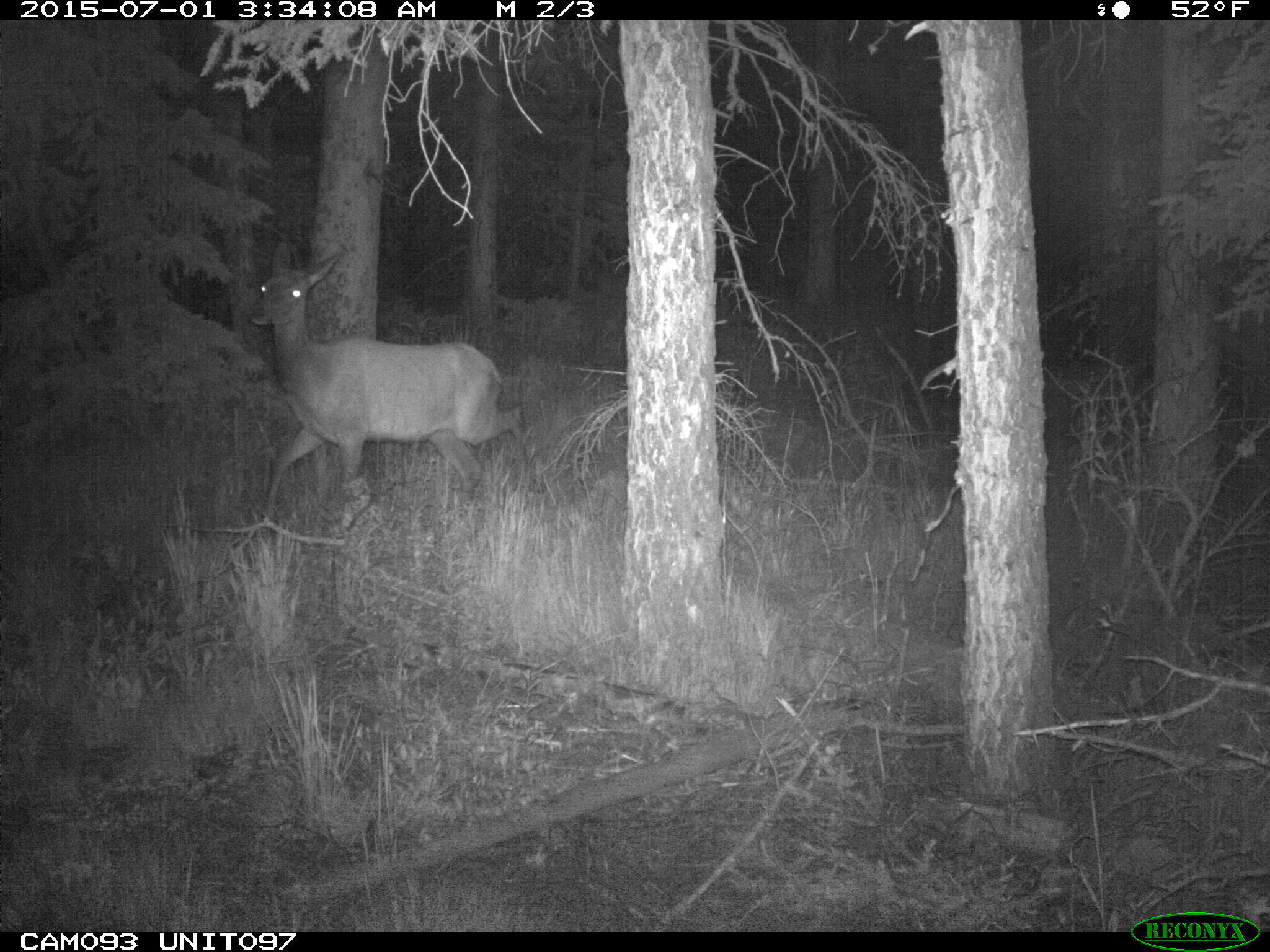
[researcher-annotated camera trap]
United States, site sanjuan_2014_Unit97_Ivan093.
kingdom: Animalia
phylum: Chordata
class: Mammalia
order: Artiodactyla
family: Cervidae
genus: Cervus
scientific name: Cervus elaphus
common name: red deer